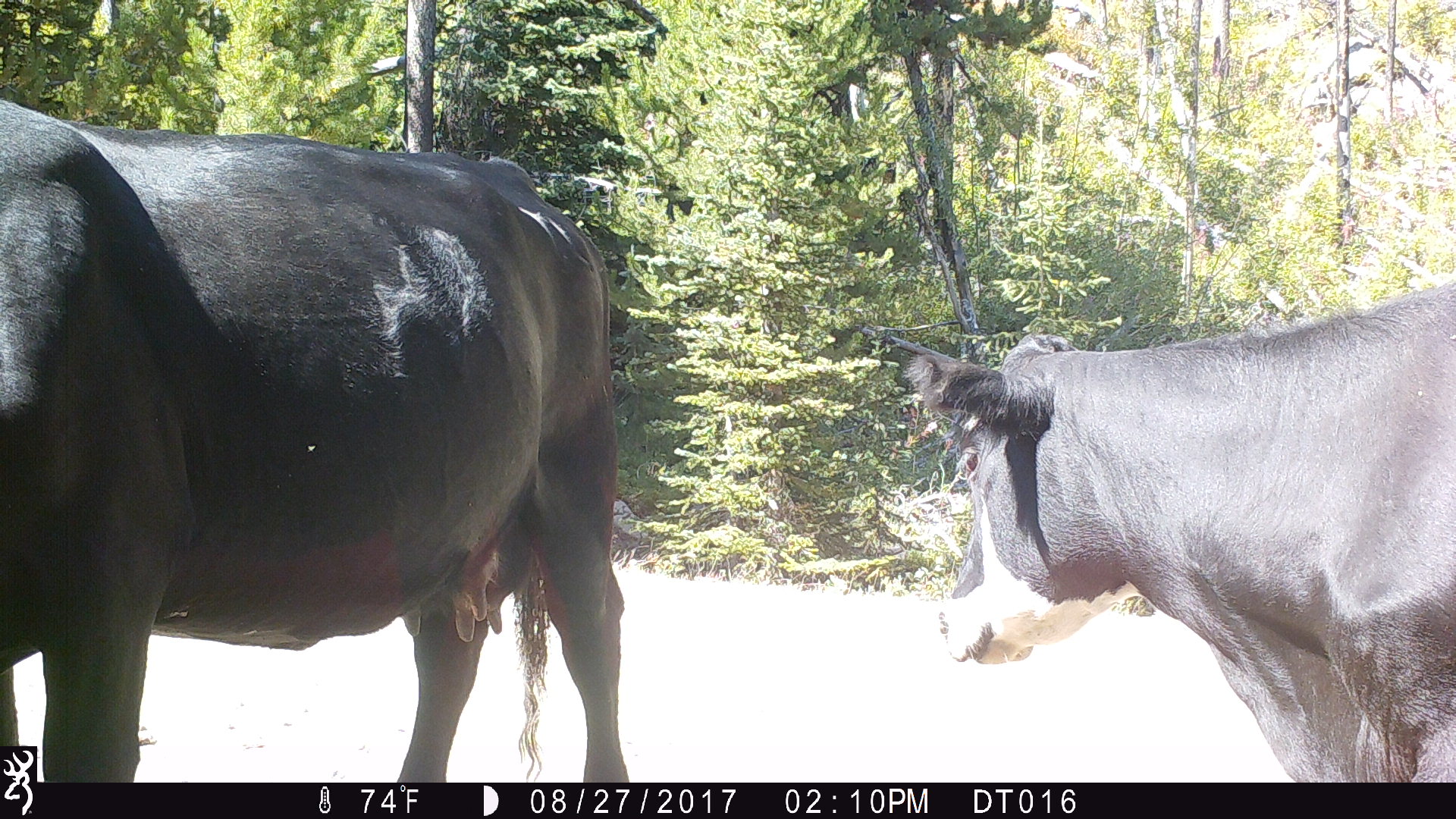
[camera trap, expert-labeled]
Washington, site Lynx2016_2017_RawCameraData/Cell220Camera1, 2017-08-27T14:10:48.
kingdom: Animalia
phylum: Chordata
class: Mammalia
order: Artiodactyla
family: Bovidae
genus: Bos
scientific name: Bos taurus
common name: domestic cattle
Domestic cattle (Bos taurus). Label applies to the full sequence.